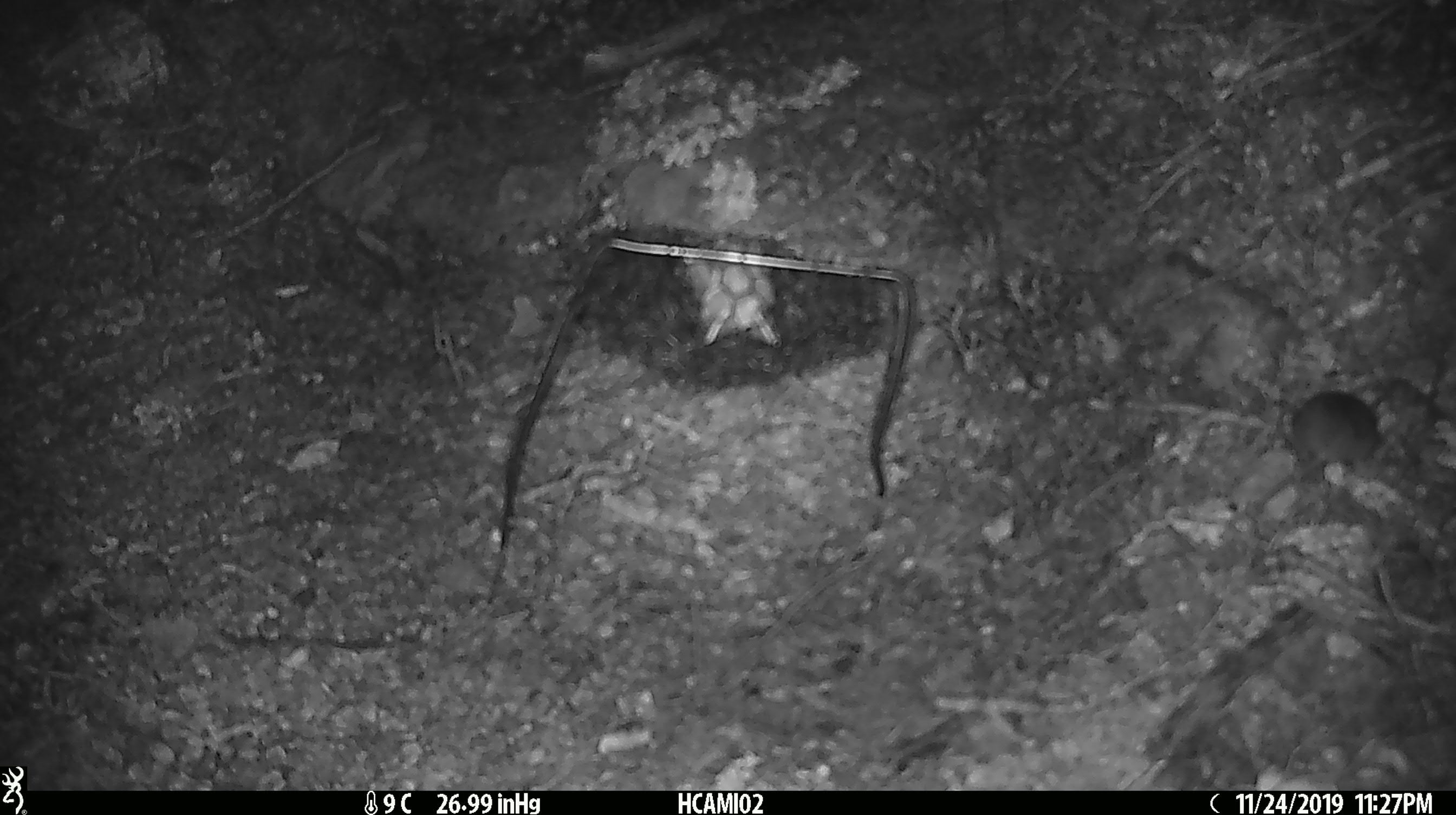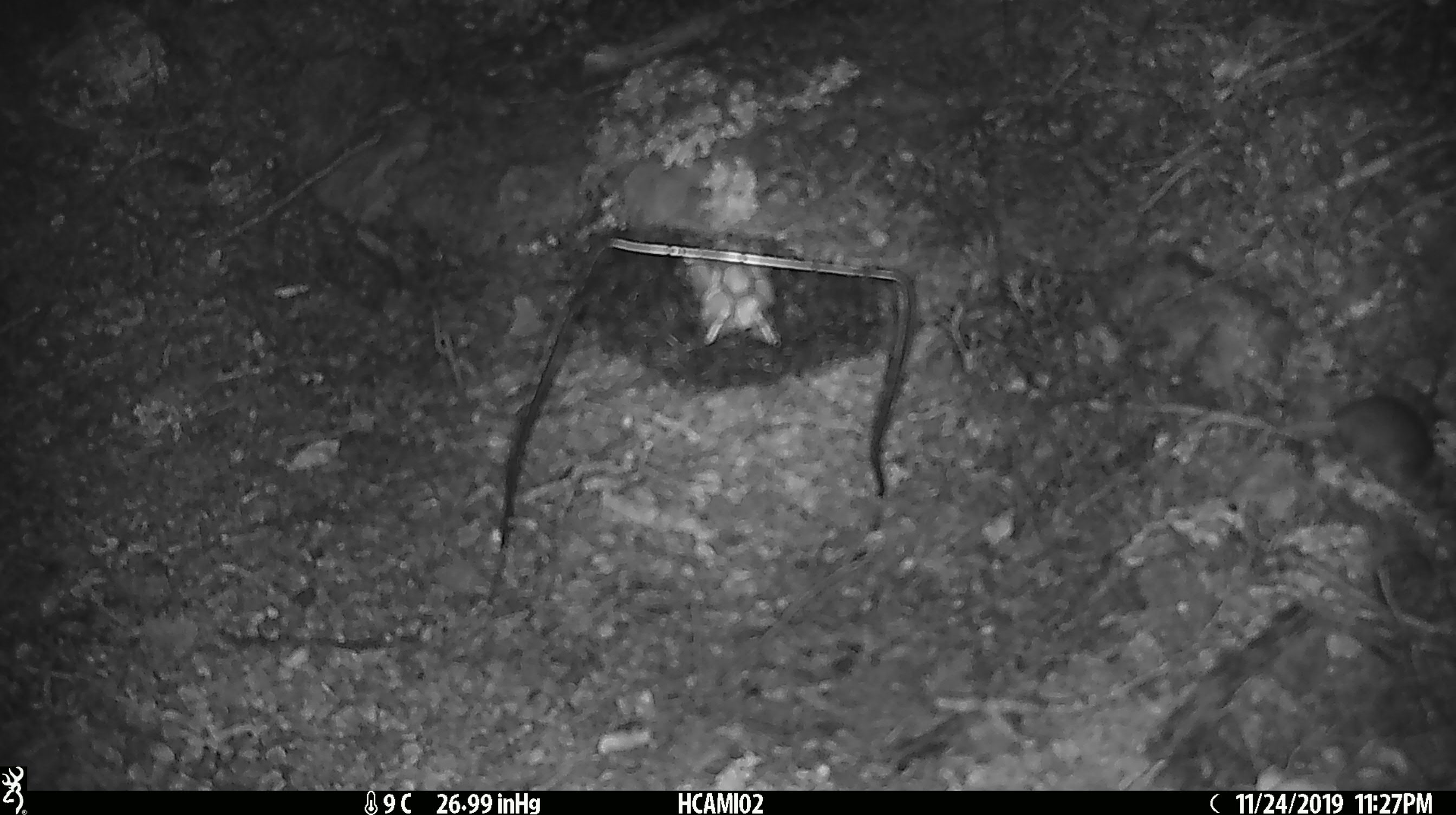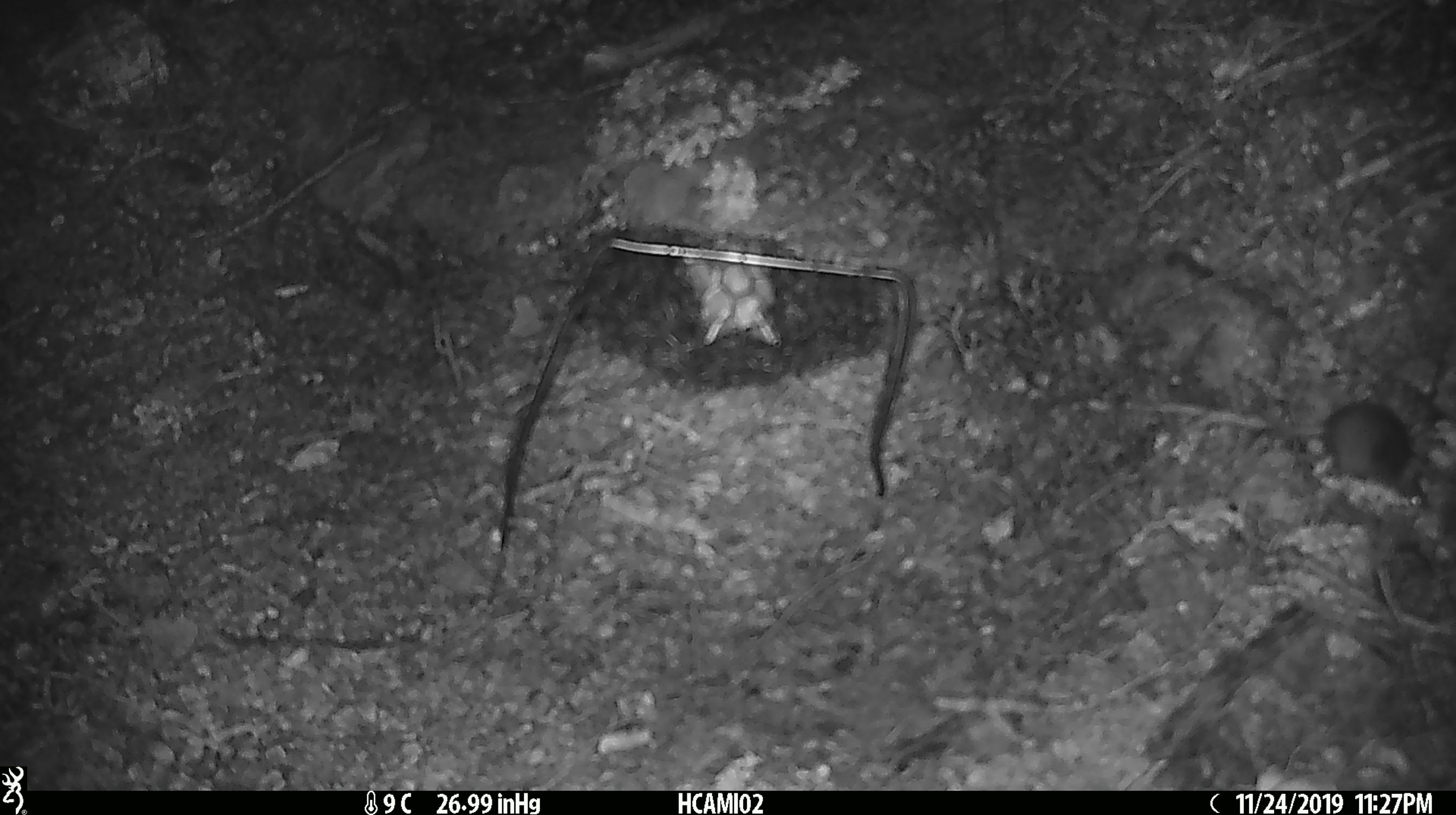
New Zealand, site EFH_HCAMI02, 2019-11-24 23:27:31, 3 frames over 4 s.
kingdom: Animalia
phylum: Chordata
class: Mammalia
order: Rodentia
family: Muridae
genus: Mus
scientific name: Mus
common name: mouse